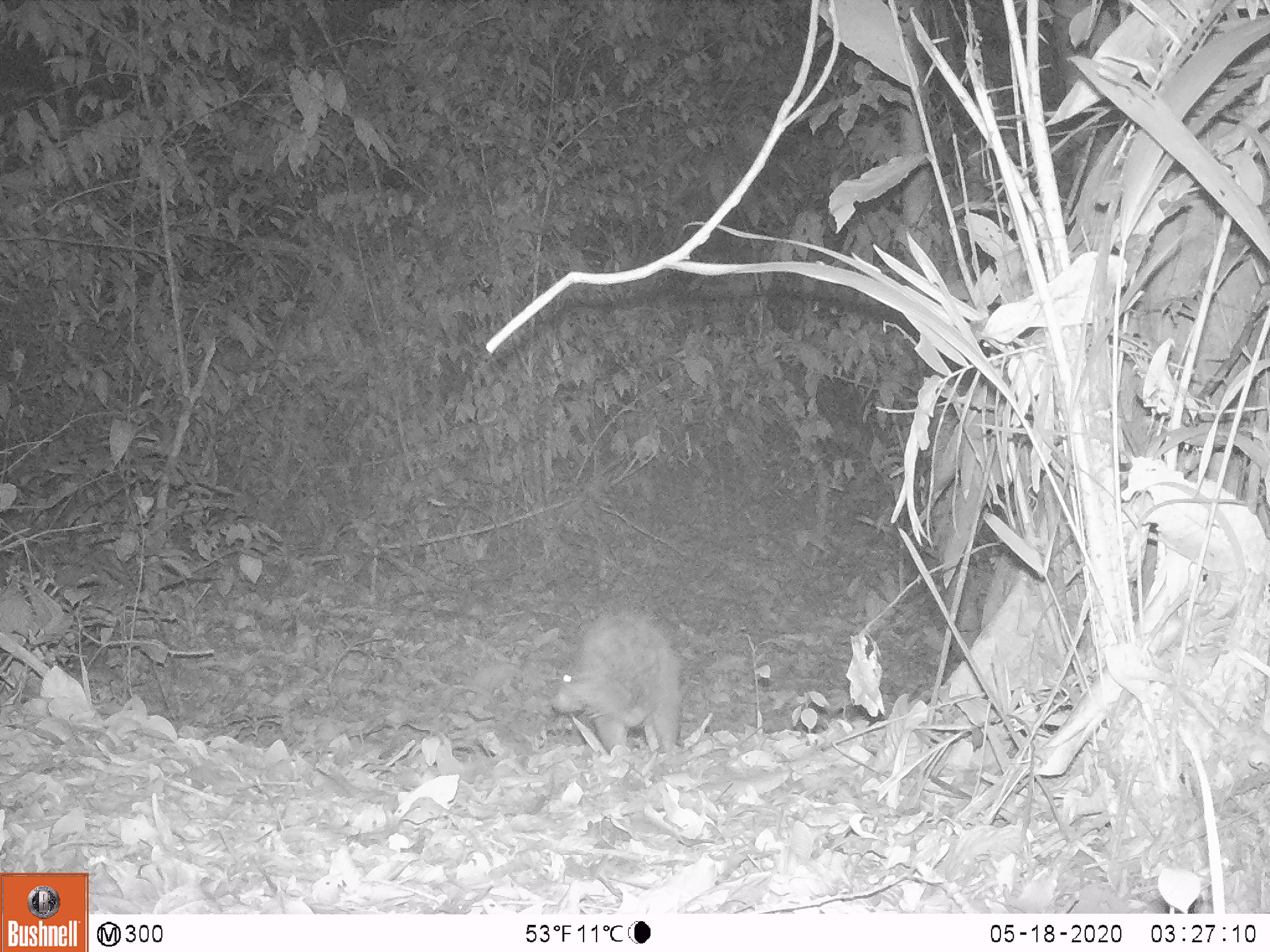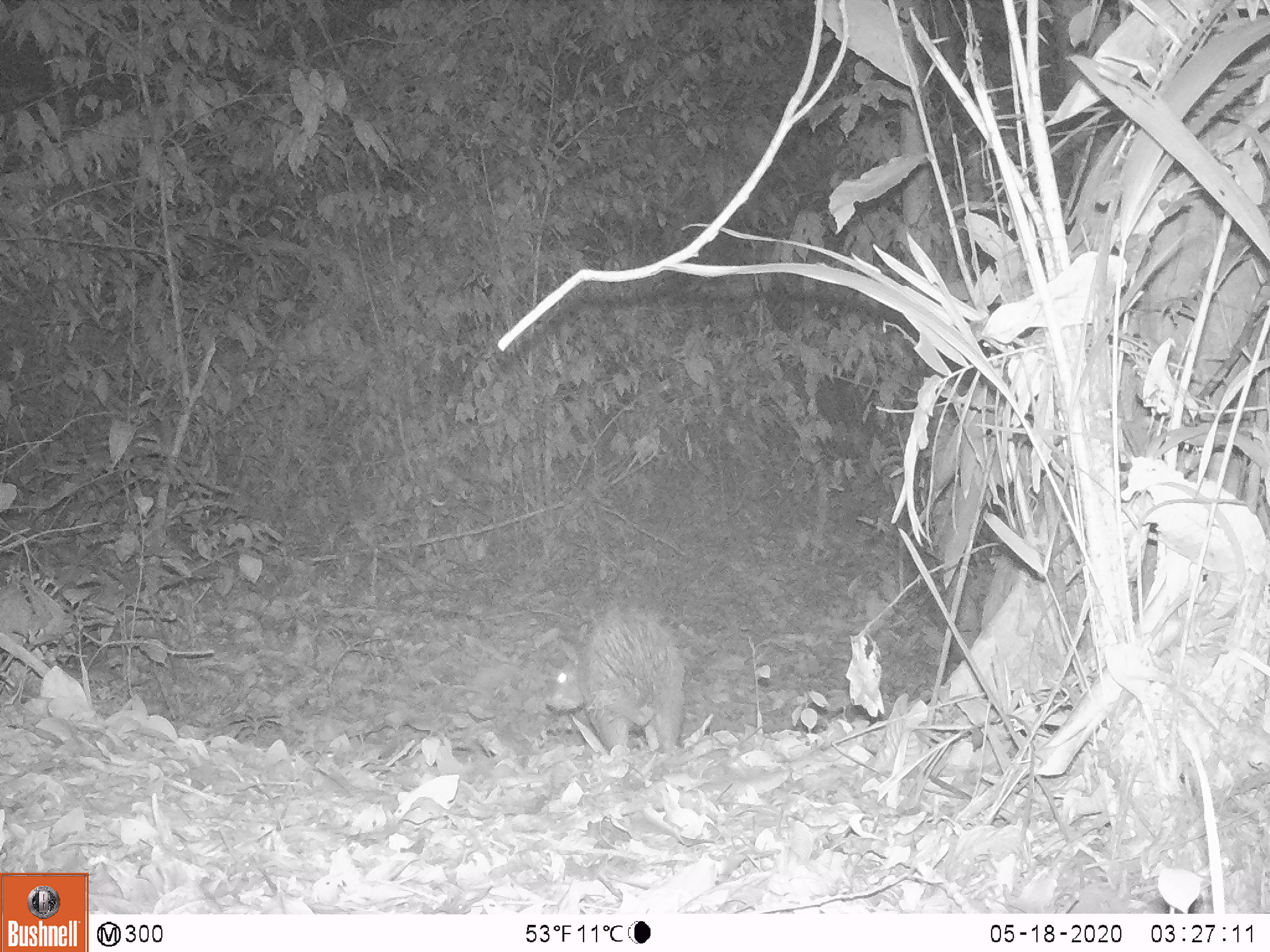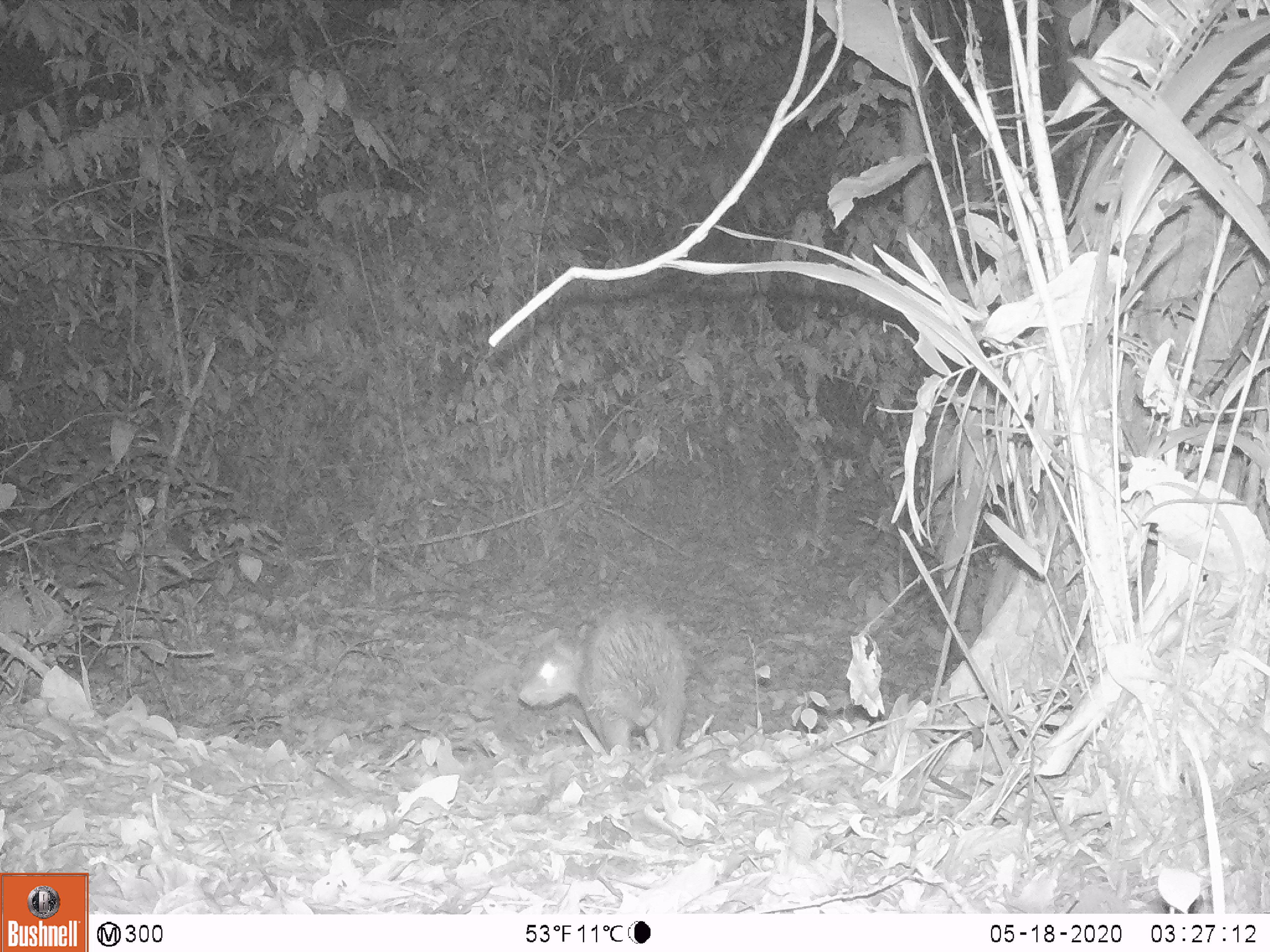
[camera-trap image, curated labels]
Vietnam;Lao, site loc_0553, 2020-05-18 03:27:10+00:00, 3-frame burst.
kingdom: Animalia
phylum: Chordata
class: Mammalia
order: Rodentia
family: Hystricidae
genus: Atherurus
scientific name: Atherurus macrourus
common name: asiatic brush-tailed porcupine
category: asiatic brush tailed porcupine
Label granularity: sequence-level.